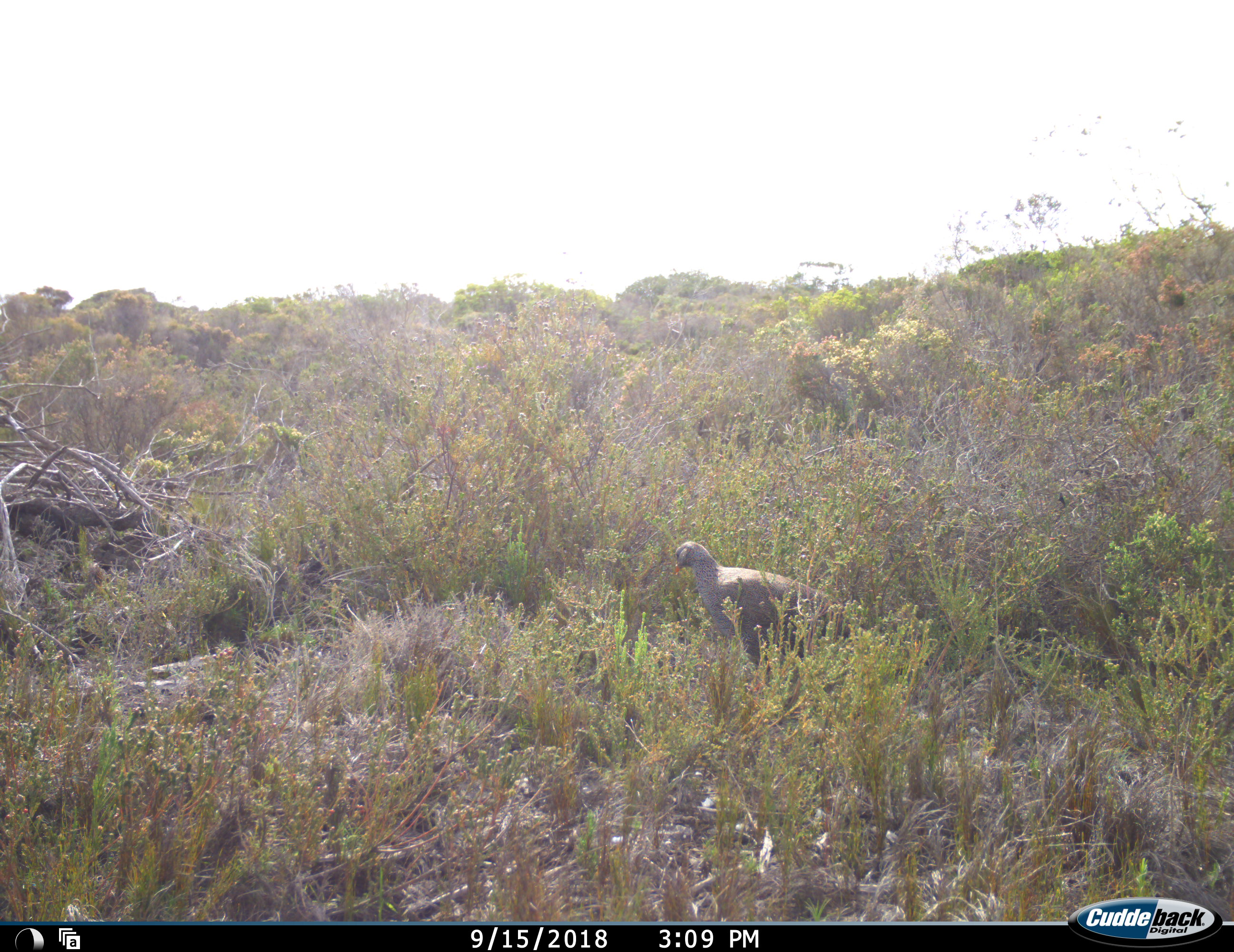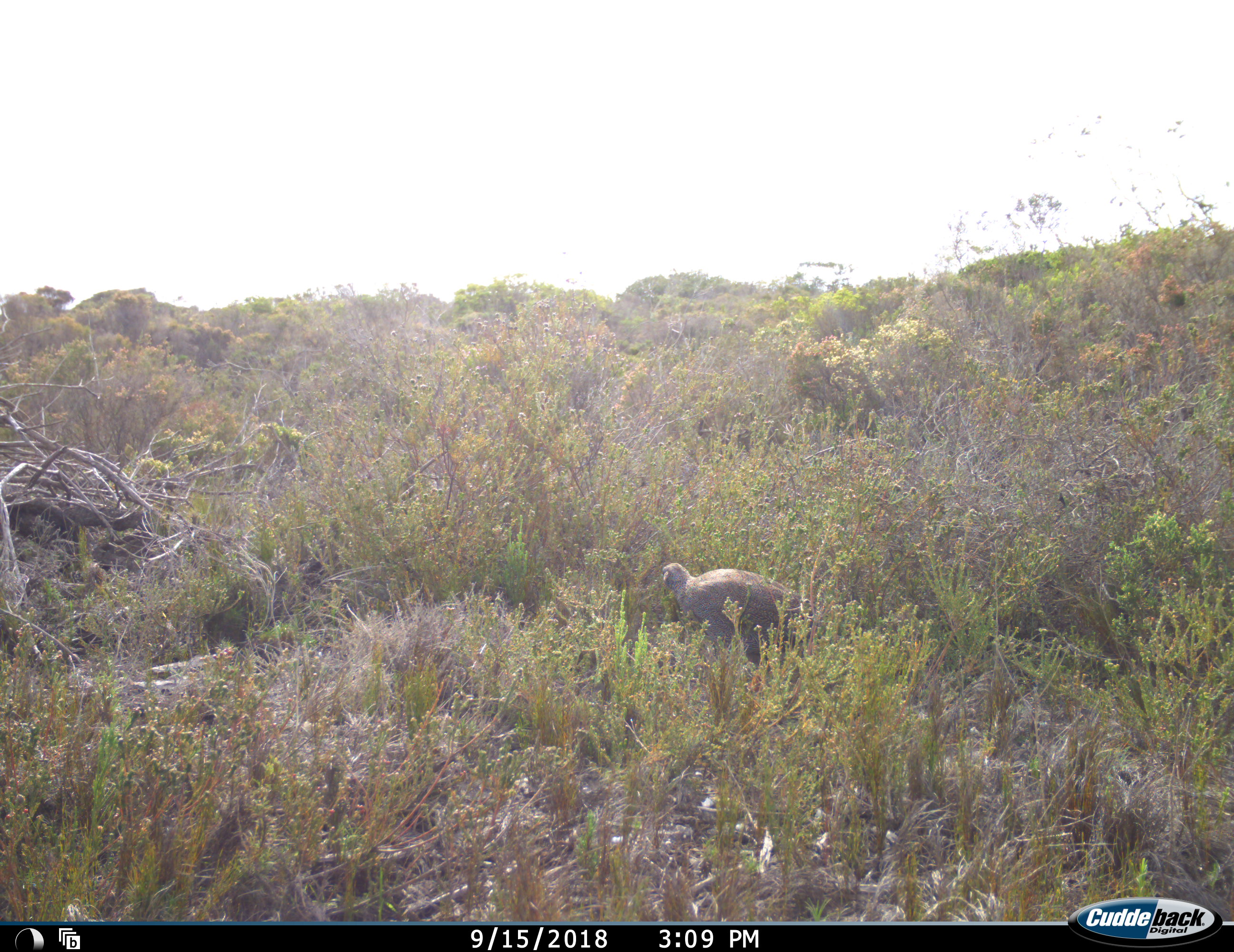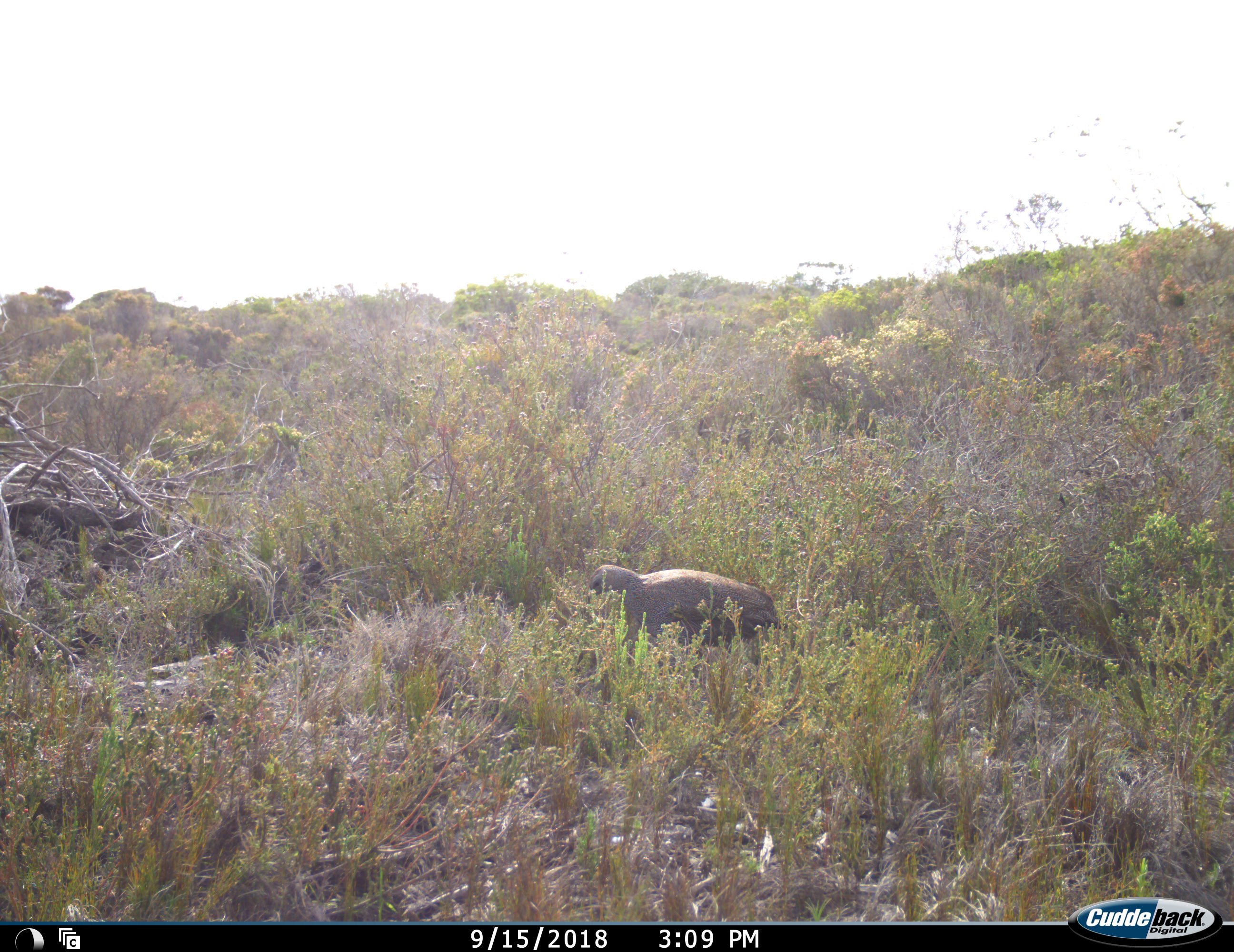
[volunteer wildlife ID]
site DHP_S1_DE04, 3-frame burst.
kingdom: Animalia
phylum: Chordata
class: Aves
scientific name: Aves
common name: bird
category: birdother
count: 1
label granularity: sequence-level